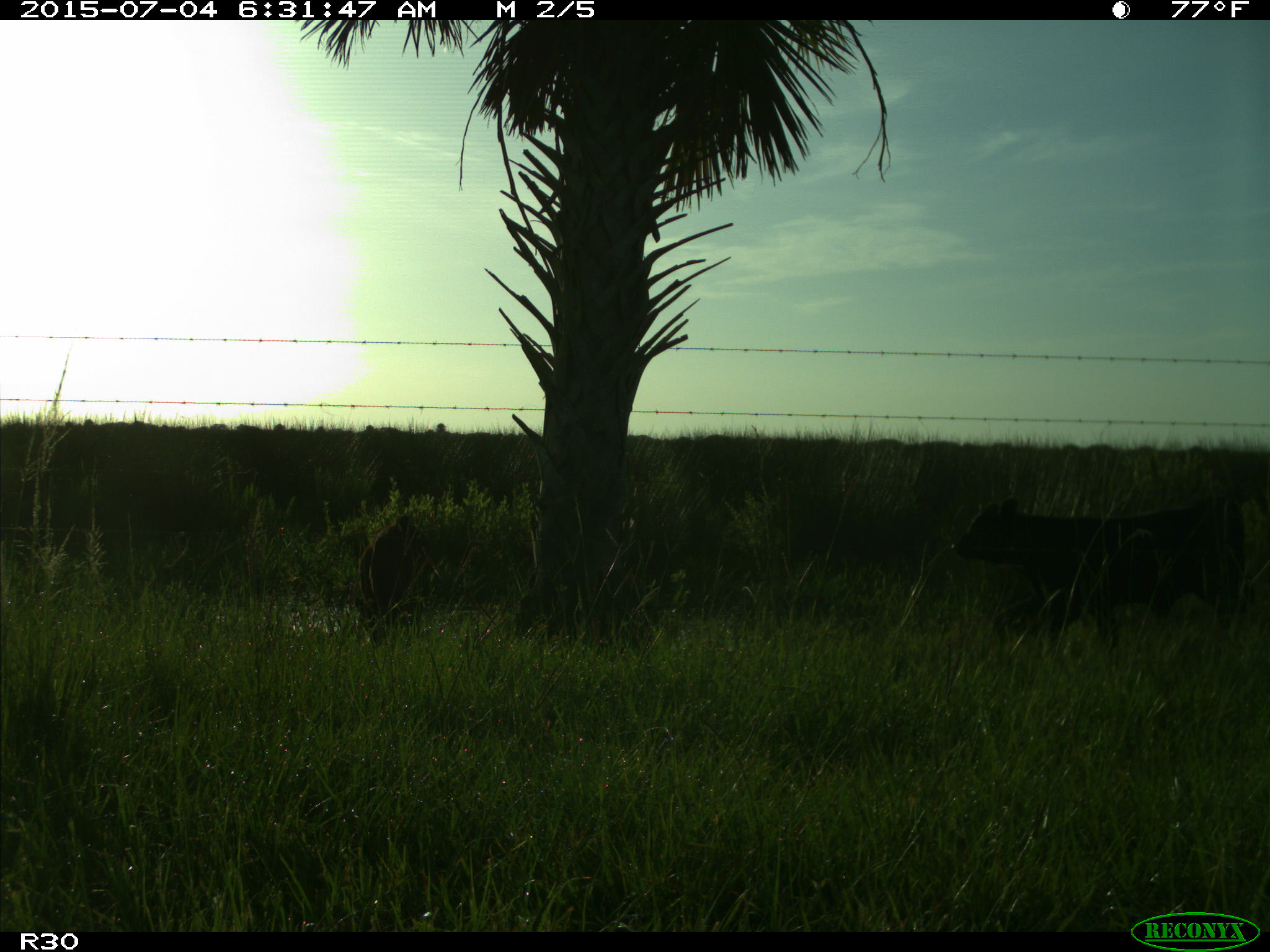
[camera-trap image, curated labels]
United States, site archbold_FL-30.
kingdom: Animalia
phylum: Chordata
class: Mammalia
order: Artiodactyla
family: Bovidae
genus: Bos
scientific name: Bos taurus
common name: domestic cow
Bos taurus (domestic cow).